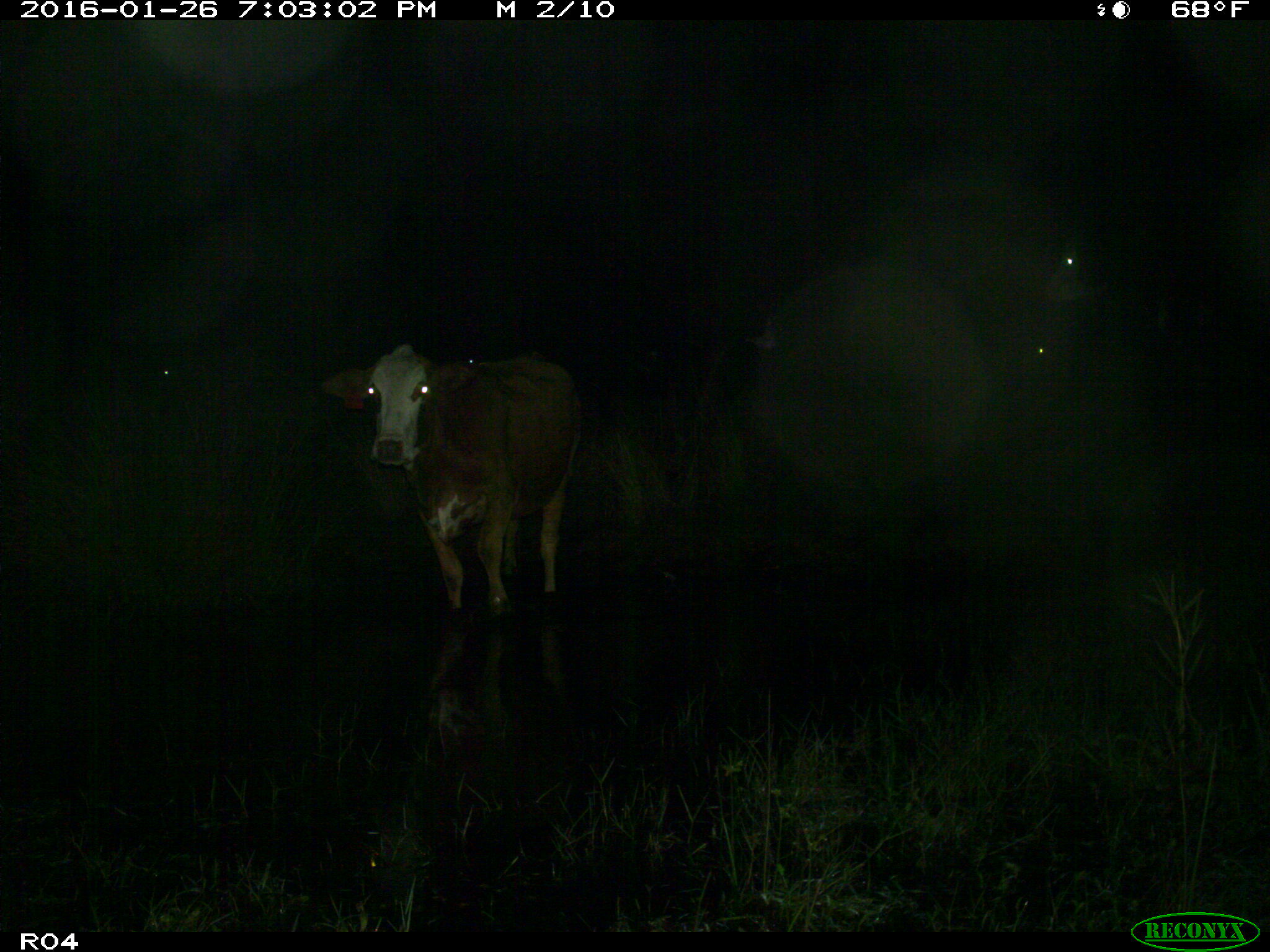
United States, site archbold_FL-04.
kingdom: Animalia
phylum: Chordata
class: Mammalia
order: Artiodactyla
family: Bovidae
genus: Bos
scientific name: Bos taurus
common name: domestic cow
Bos taurus (domestic cow).